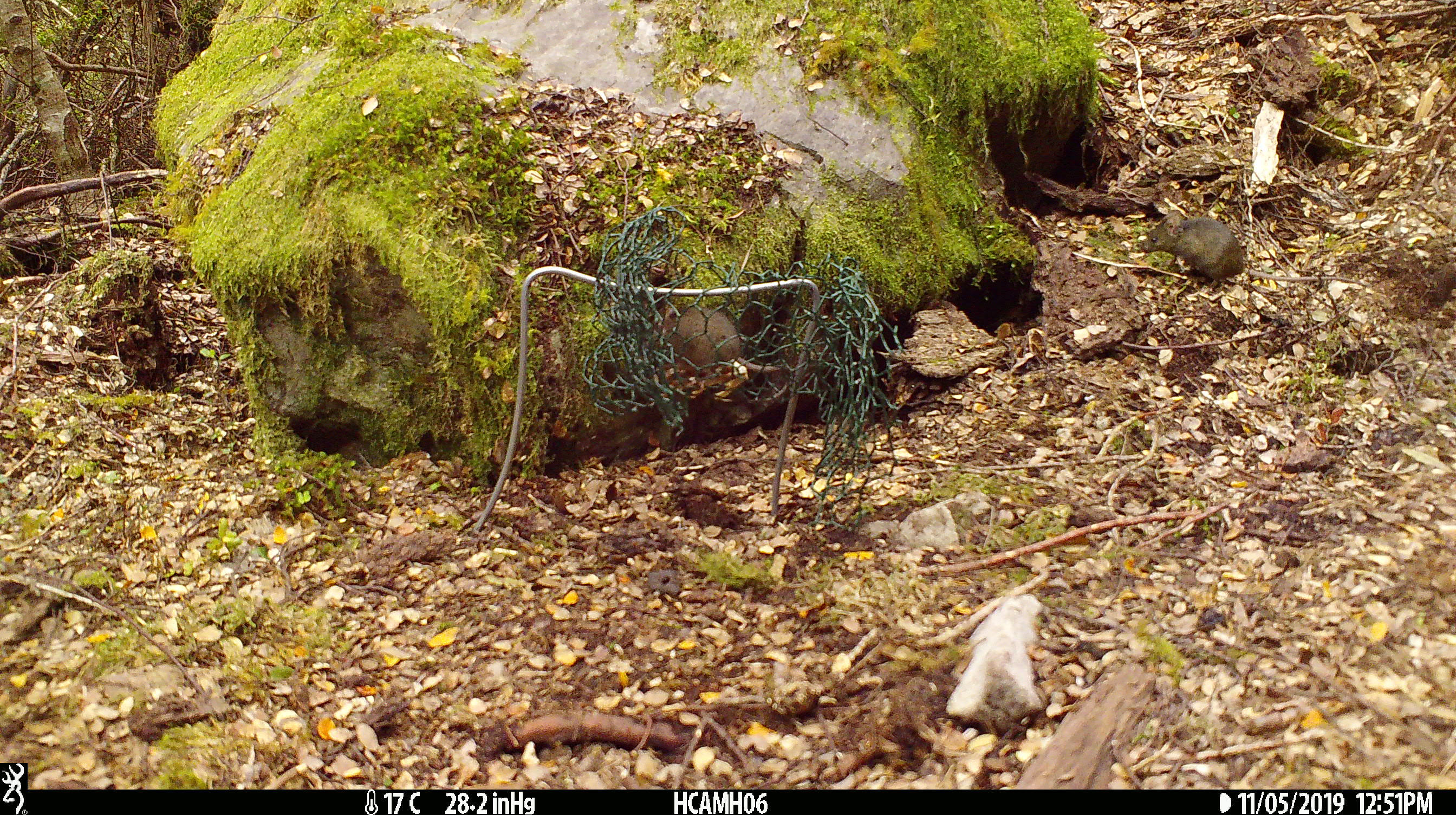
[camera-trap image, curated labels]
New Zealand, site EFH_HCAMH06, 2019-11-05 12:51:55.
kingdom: Animalia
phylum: Chordata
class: Mammalia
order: Rodentia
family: Muridae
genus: Mus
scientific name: Mus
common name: mouse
Mouse (Mus).